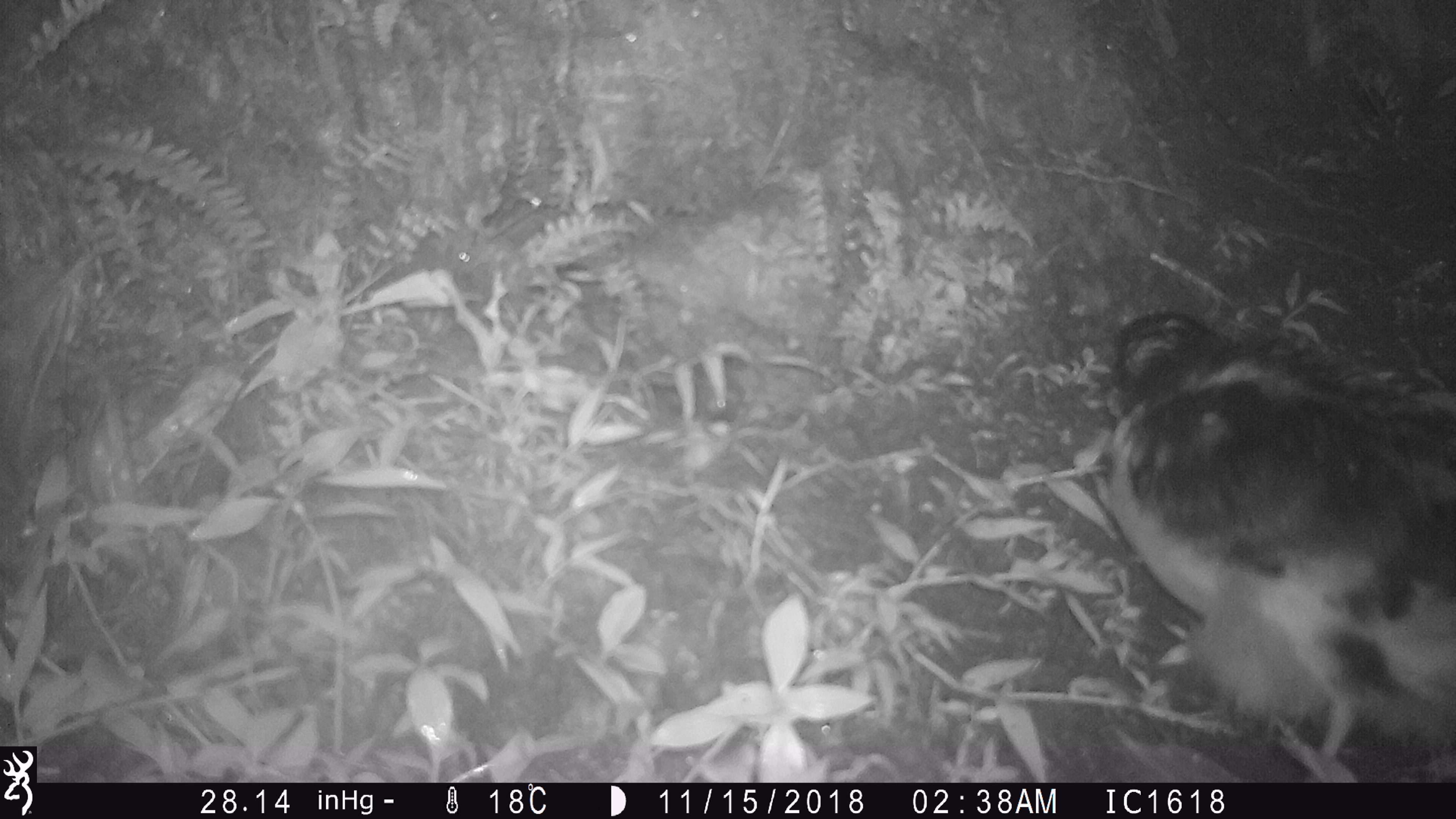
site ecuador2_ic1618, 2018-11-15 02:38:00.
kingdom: Animalia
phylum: Chordata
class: Aves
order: Procellariiformes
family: Procellariidae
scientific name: Procellariidae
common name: petrel chick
Petrel chick (Procellariidae).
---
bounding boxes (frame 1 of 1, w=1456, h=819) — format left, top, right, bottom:
petrel chick: 1096, 306, 1456, 783